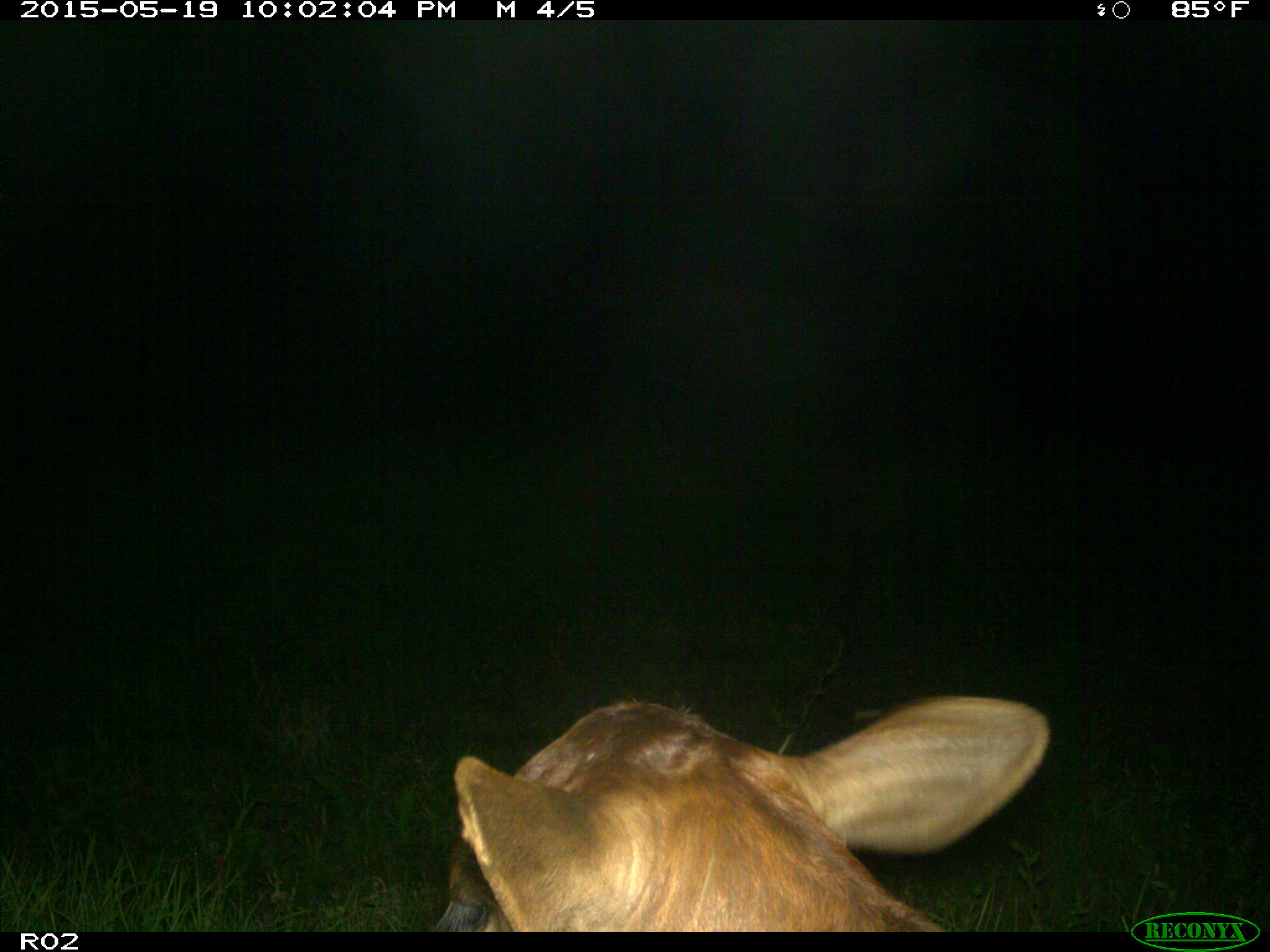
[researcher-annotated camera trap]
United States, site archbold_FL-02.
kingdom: Animalia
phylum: Chordata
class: Mammalia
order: Artiodactyla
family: Bovidae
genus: Bos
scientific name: Bos taurus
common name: domestic cow